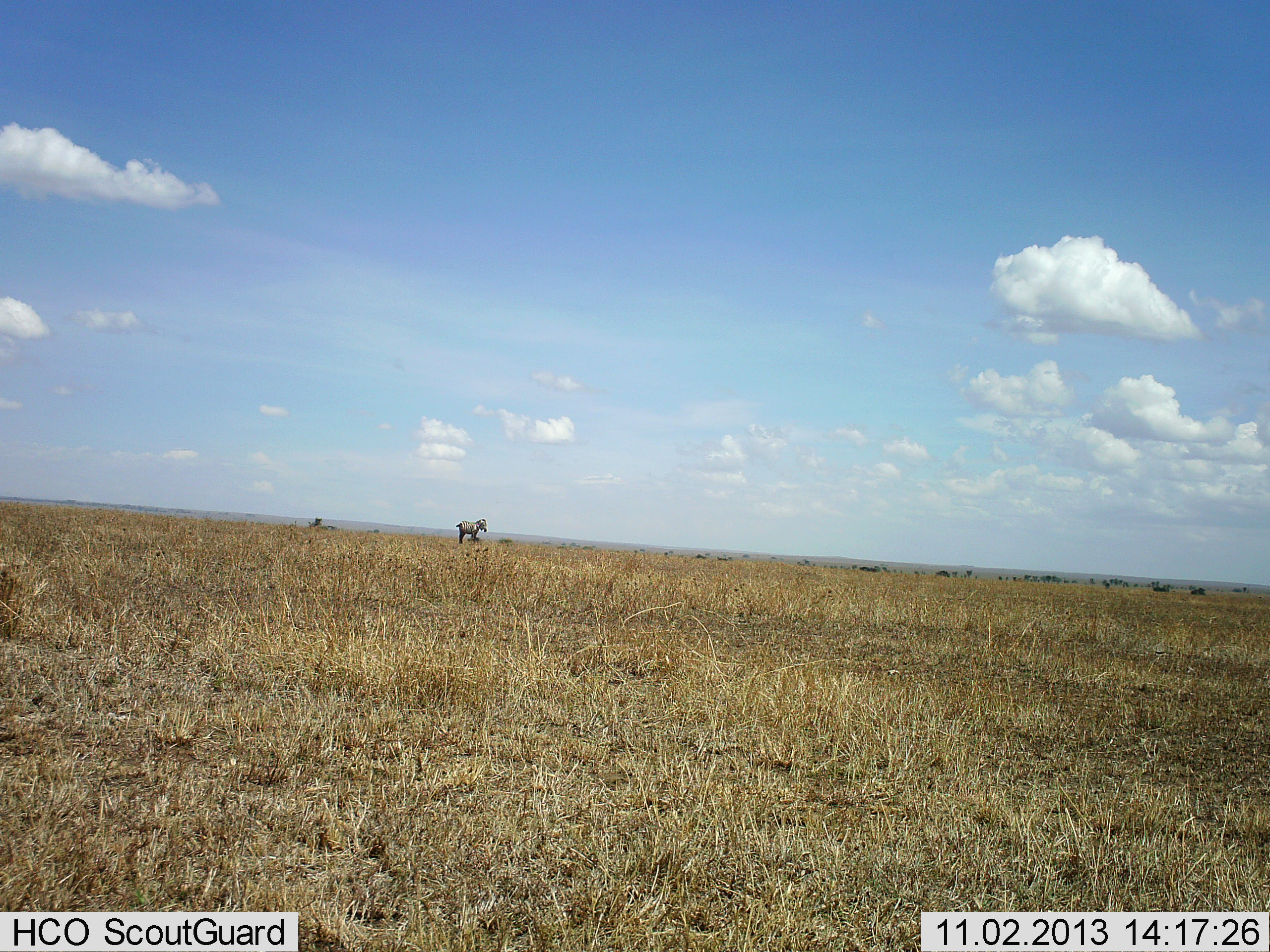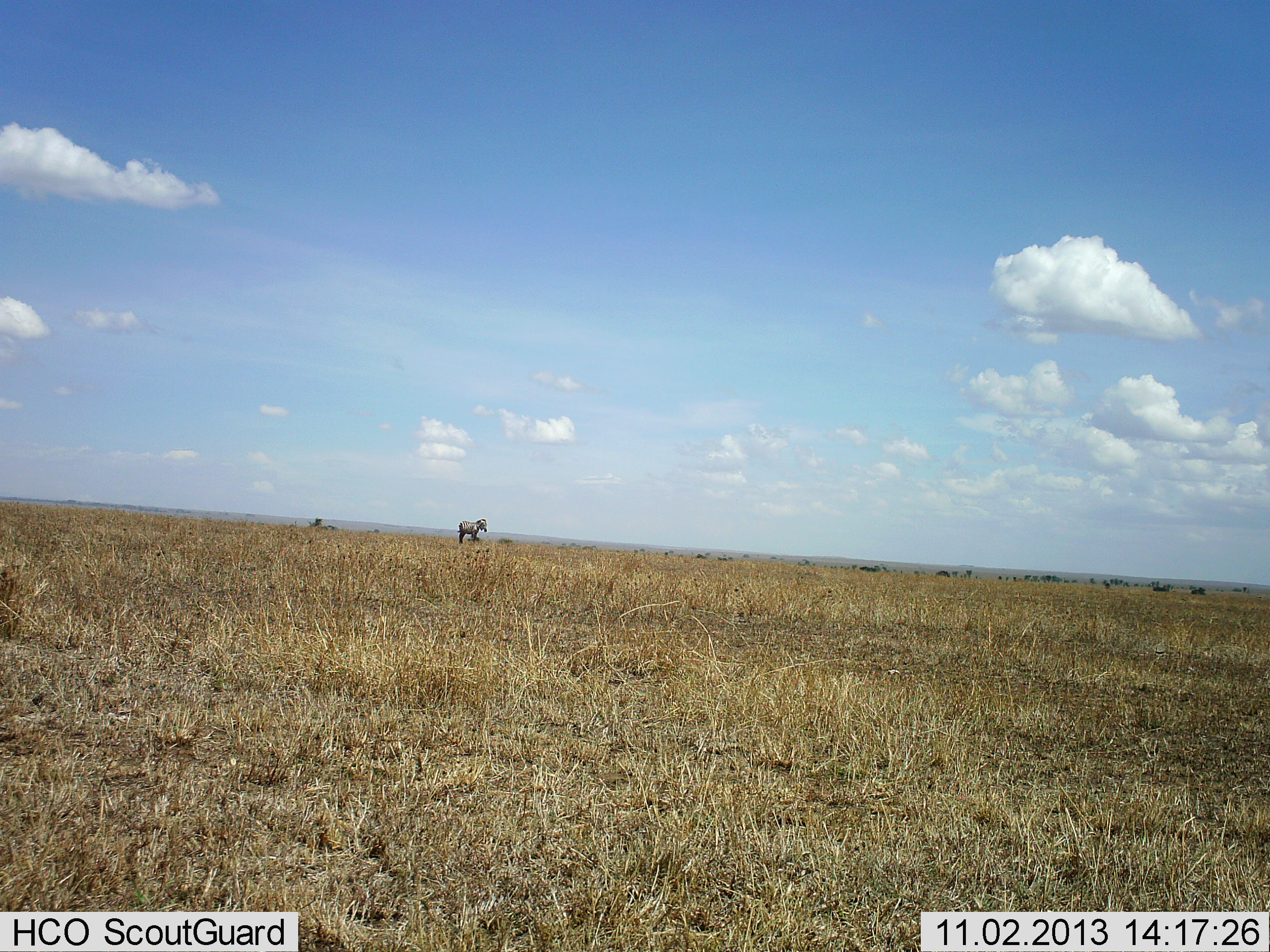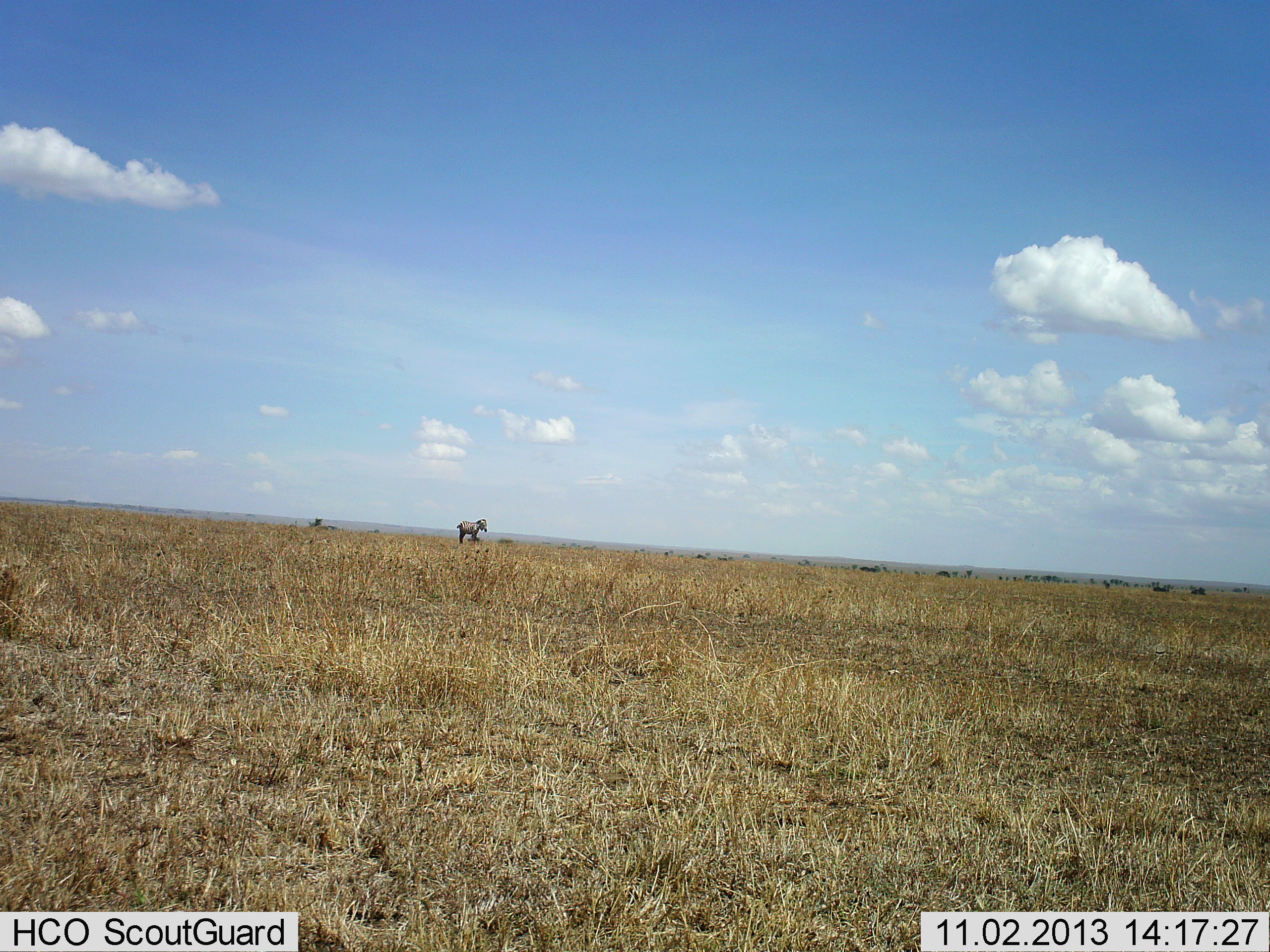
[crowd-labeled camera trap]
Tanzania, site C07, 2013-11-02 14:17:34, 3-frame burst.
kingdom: Animalia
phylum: Chordata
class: Mammalia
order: Perissodactyla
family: Equidae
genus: Equus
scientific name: Equus quagga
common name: plains zebra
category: zebra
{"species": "zebra (plains zebra) (Equus quagga)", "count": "1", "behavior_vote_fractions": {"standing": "100%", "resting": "0%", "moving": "0%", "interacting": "0%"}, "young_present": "0%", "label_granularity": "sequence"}